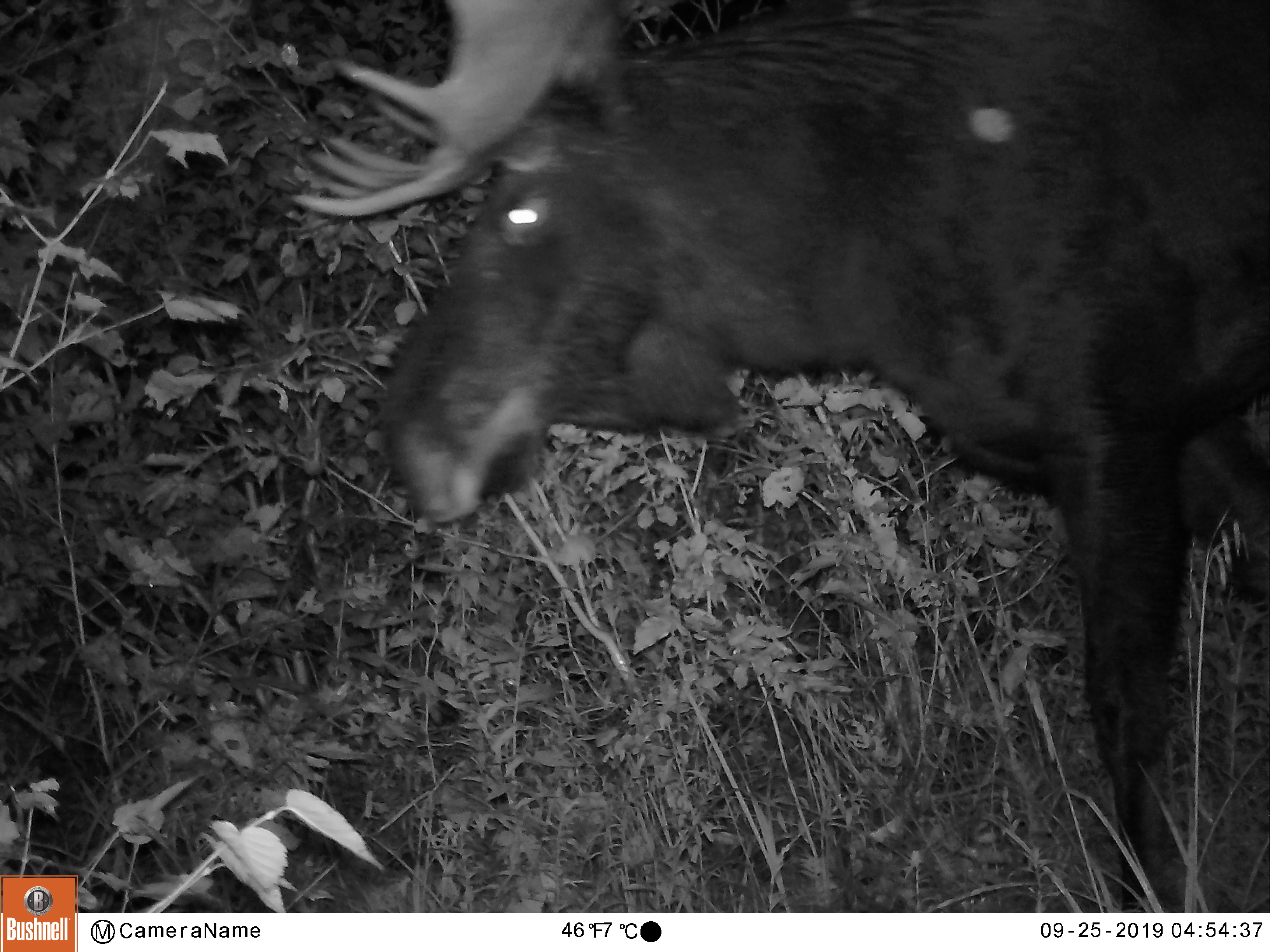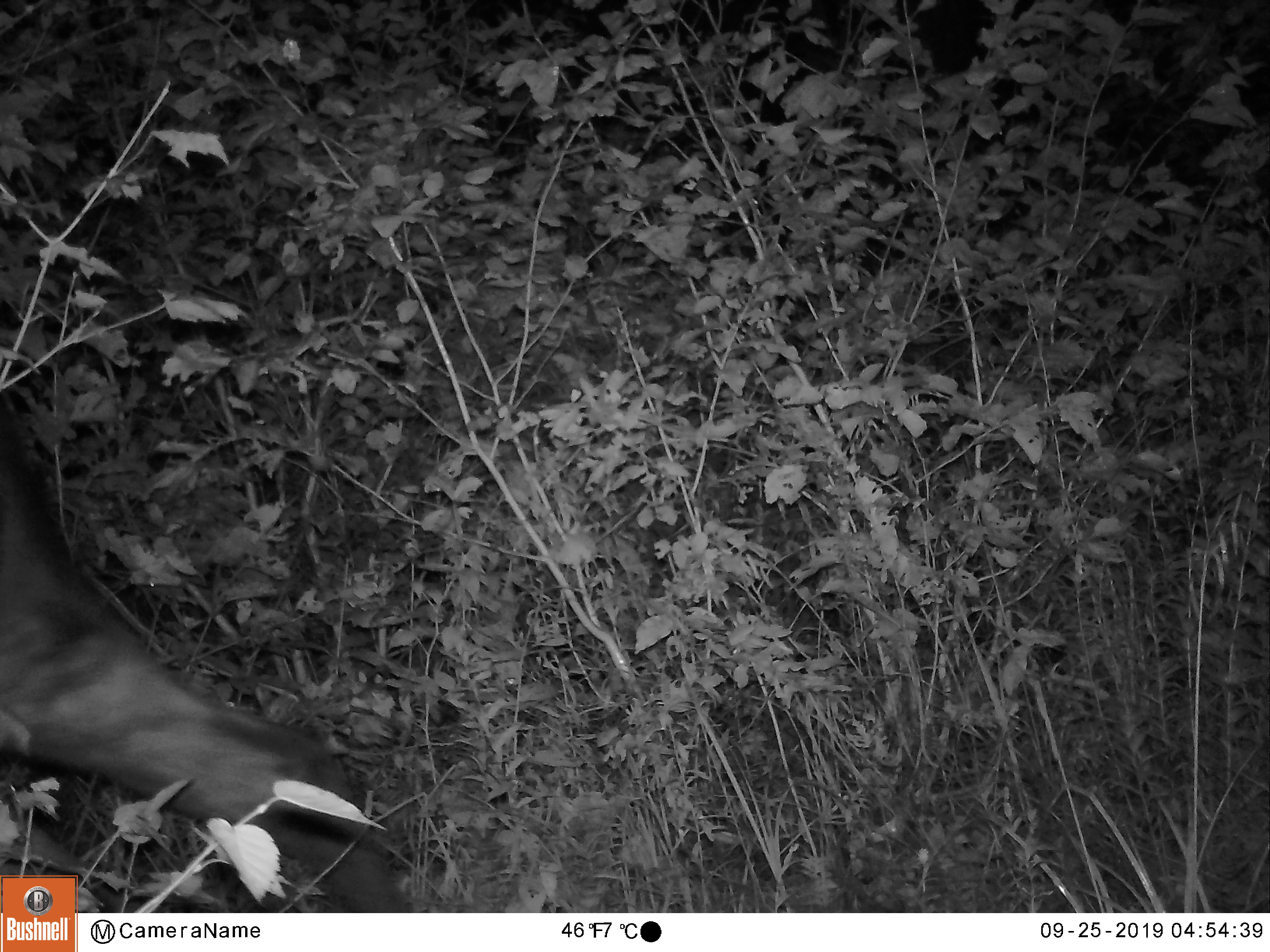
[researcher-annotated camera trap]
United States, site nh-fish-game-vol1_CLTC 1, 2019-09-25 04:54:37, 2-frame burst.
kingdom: Animalia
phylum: Chordata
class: Mammalia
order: Artiodactyla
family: Cervidae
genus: Alces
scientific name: Alces alces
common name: moose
Moose (Alces alces).